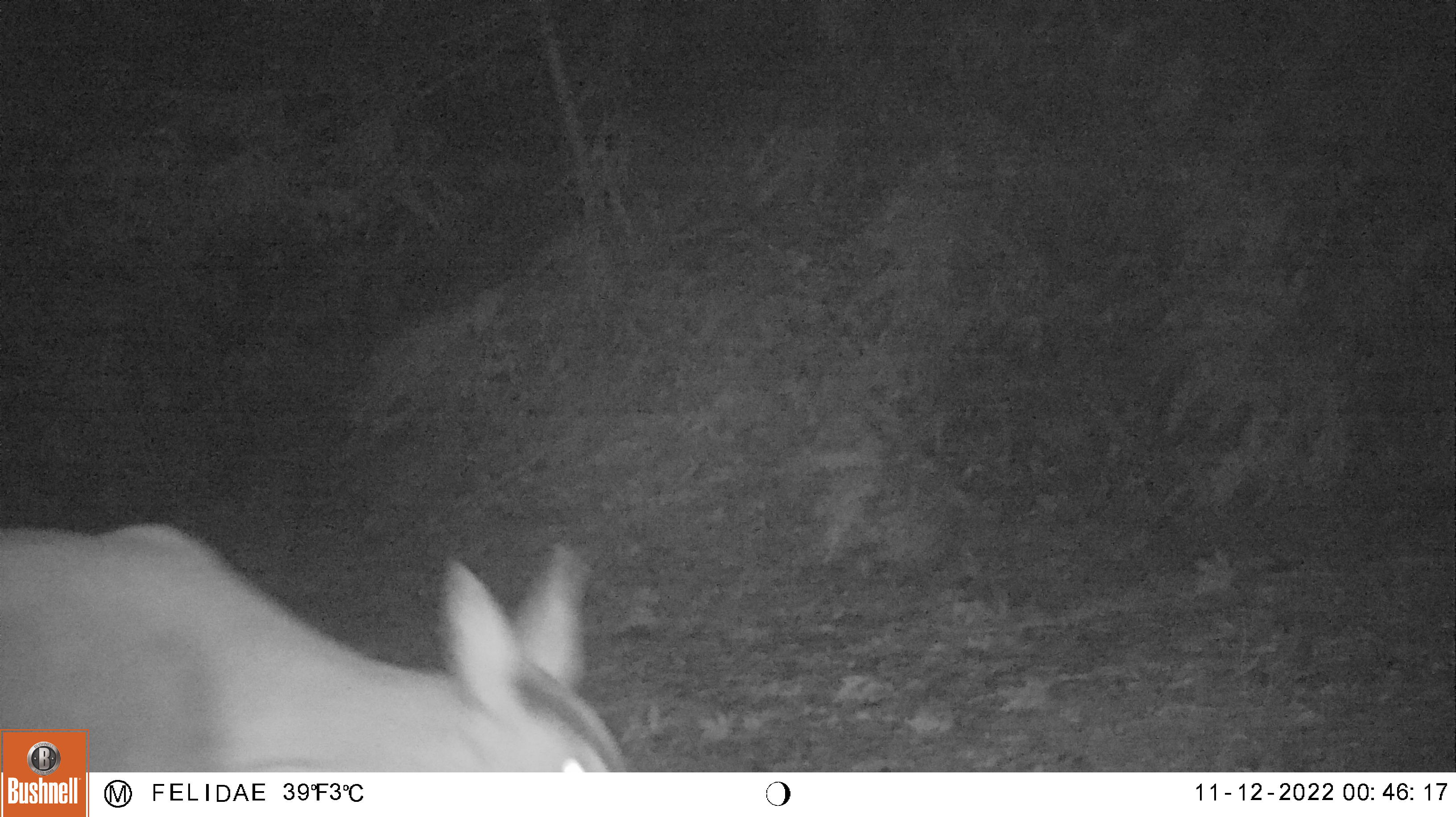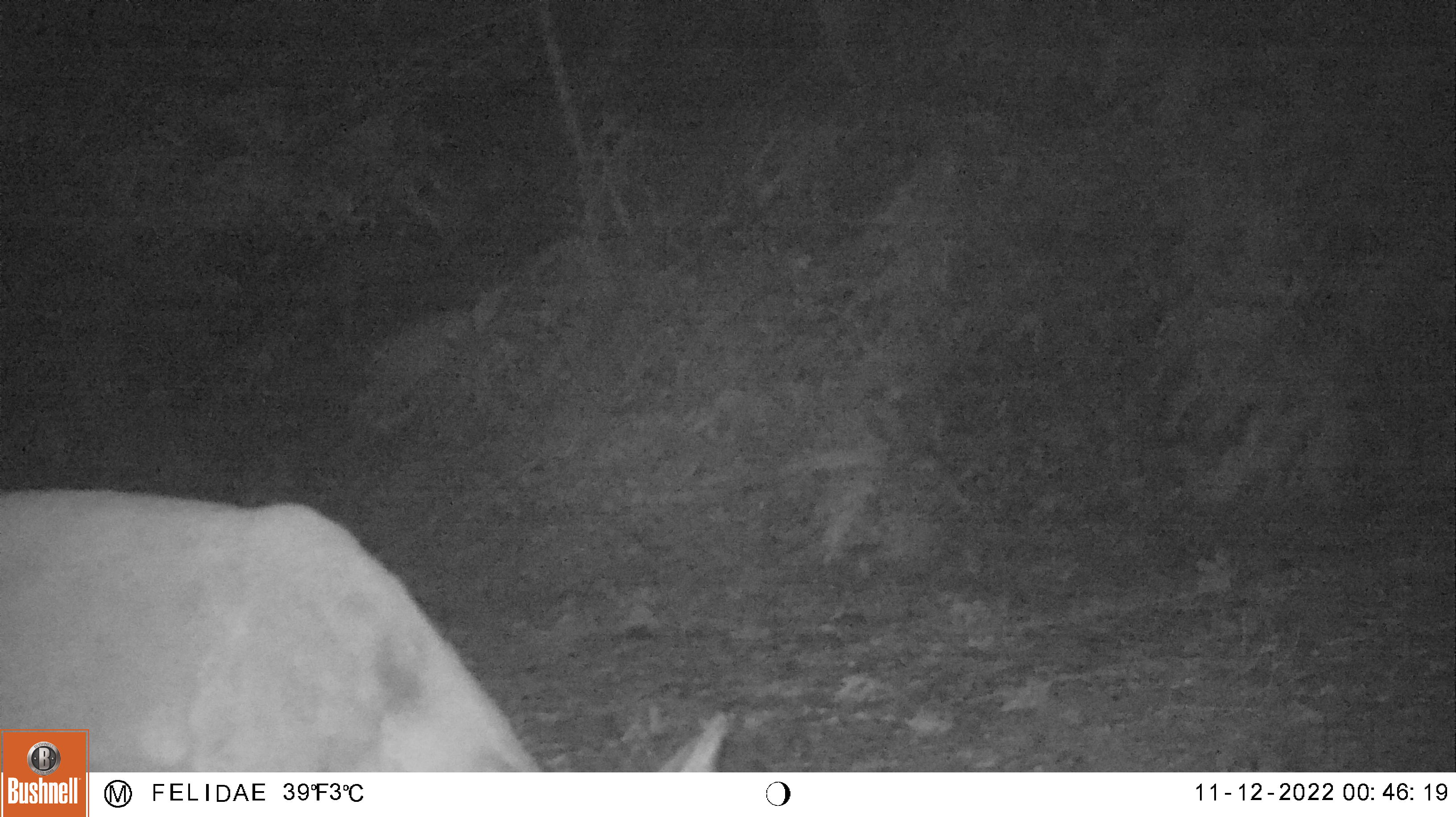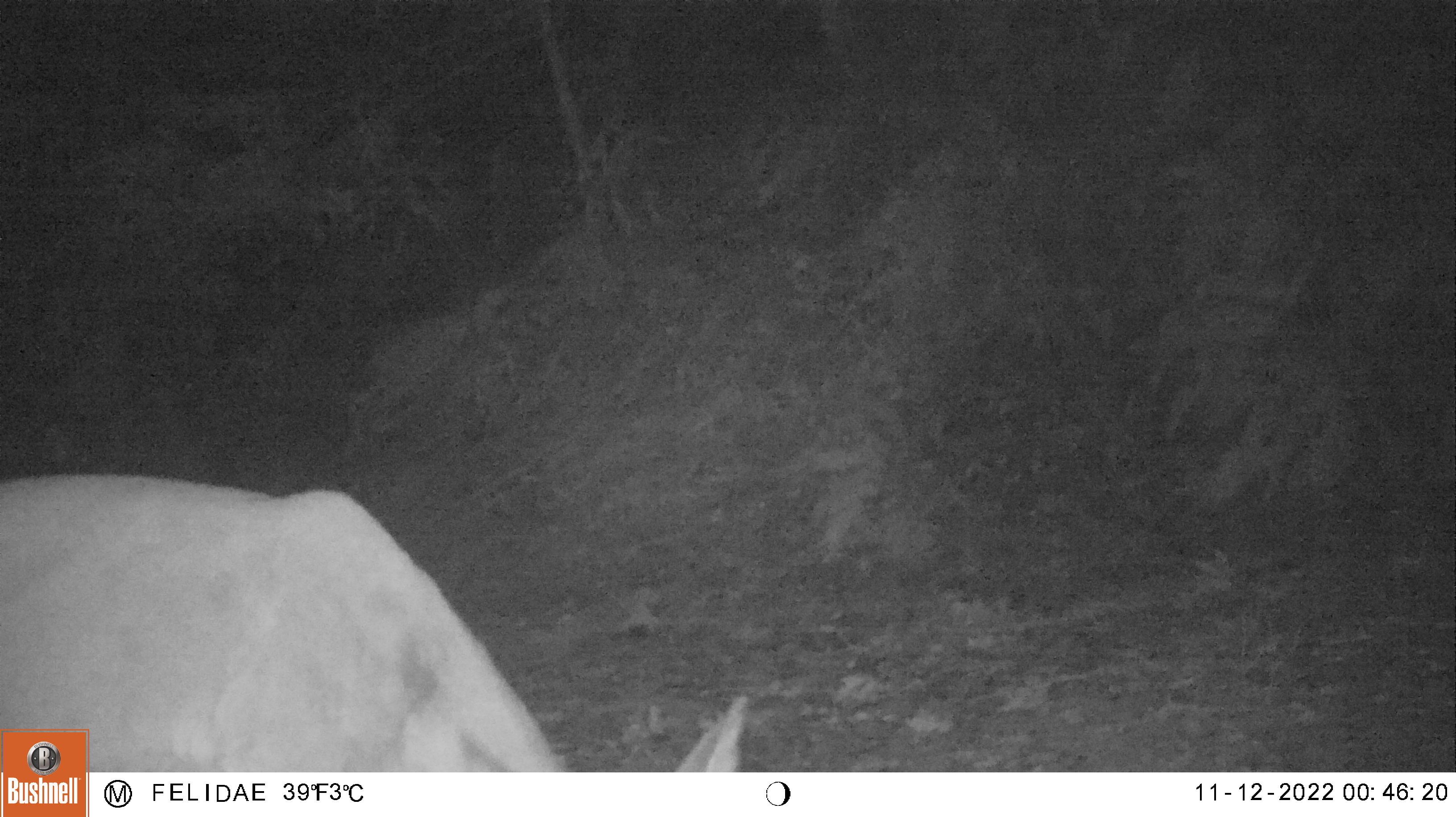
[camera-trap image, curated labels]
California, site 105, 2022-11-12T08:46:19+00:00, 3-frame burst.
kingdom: Animalia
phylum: Chordata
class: Mammalia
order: Artiodactyla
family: Cervidae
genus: Odocoileus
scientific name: Odocoileus hemionus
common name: mule deer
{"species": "mule deer (Odocoileus hemionus)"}